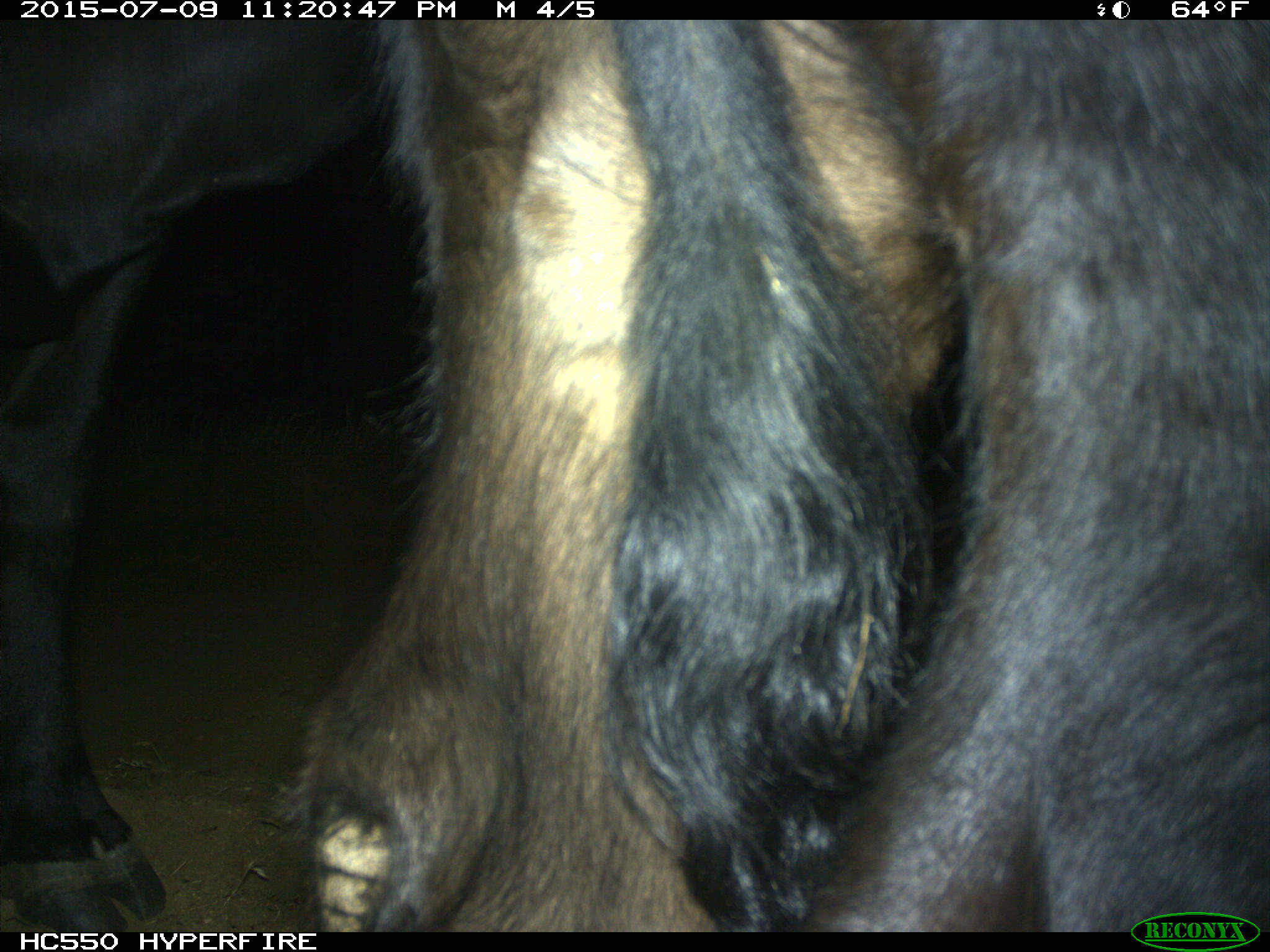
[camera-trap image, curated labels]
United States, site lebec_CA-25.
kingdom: Animalia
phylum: Chordata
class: Mammalia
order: Artiodactyla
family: Bovidae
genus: Bos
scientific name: Bos taurus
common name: domestic cow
Bos taurus (domestic cow).